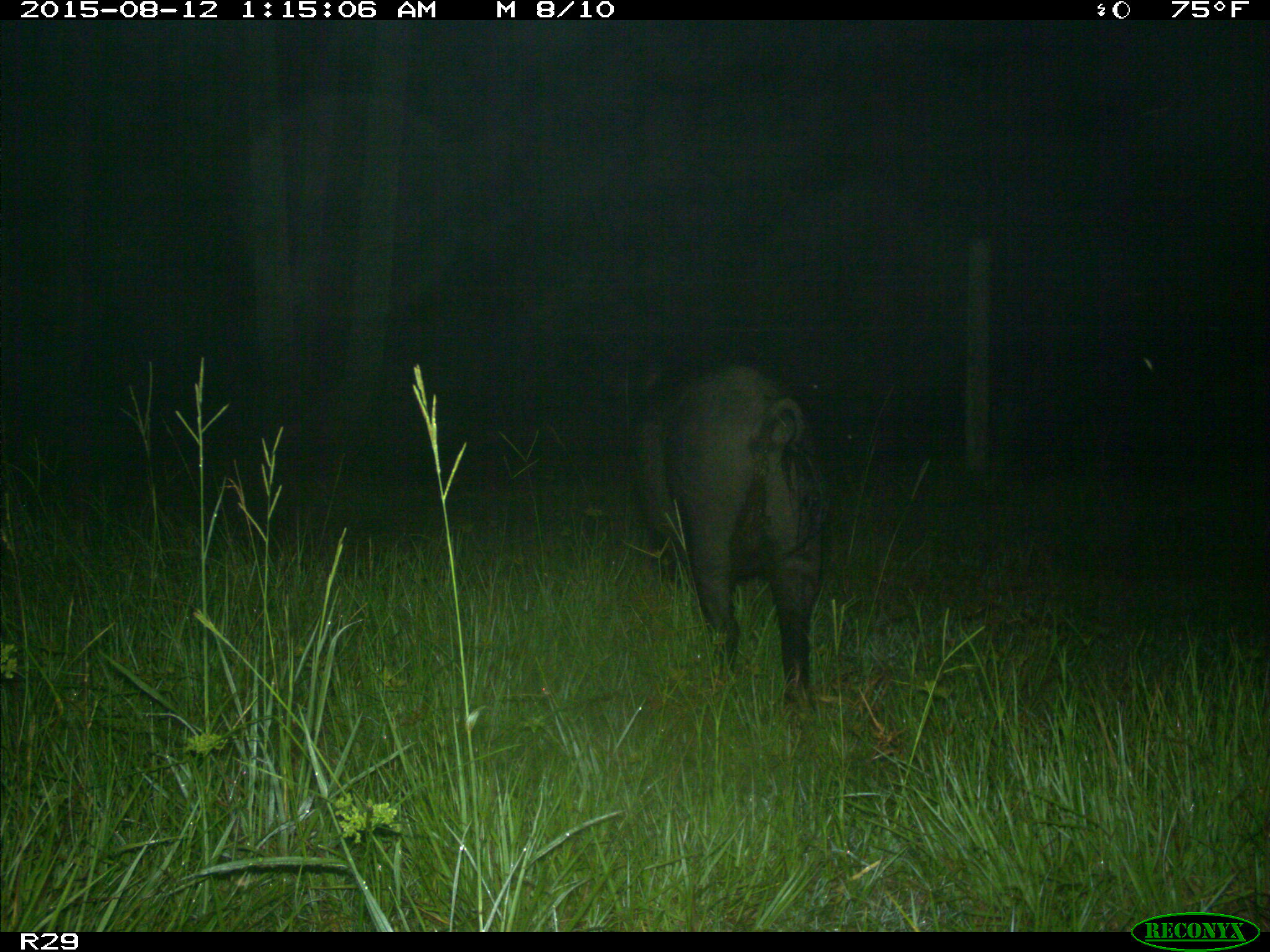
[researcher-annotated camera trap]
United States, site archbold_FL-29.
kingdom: Animalia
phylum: Chordata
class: Mammalia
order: Artiodactyla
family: Suidae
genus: Sus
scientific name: Sus scrofa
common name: wild boar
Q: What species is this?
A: Sus scrofa (wild boar).